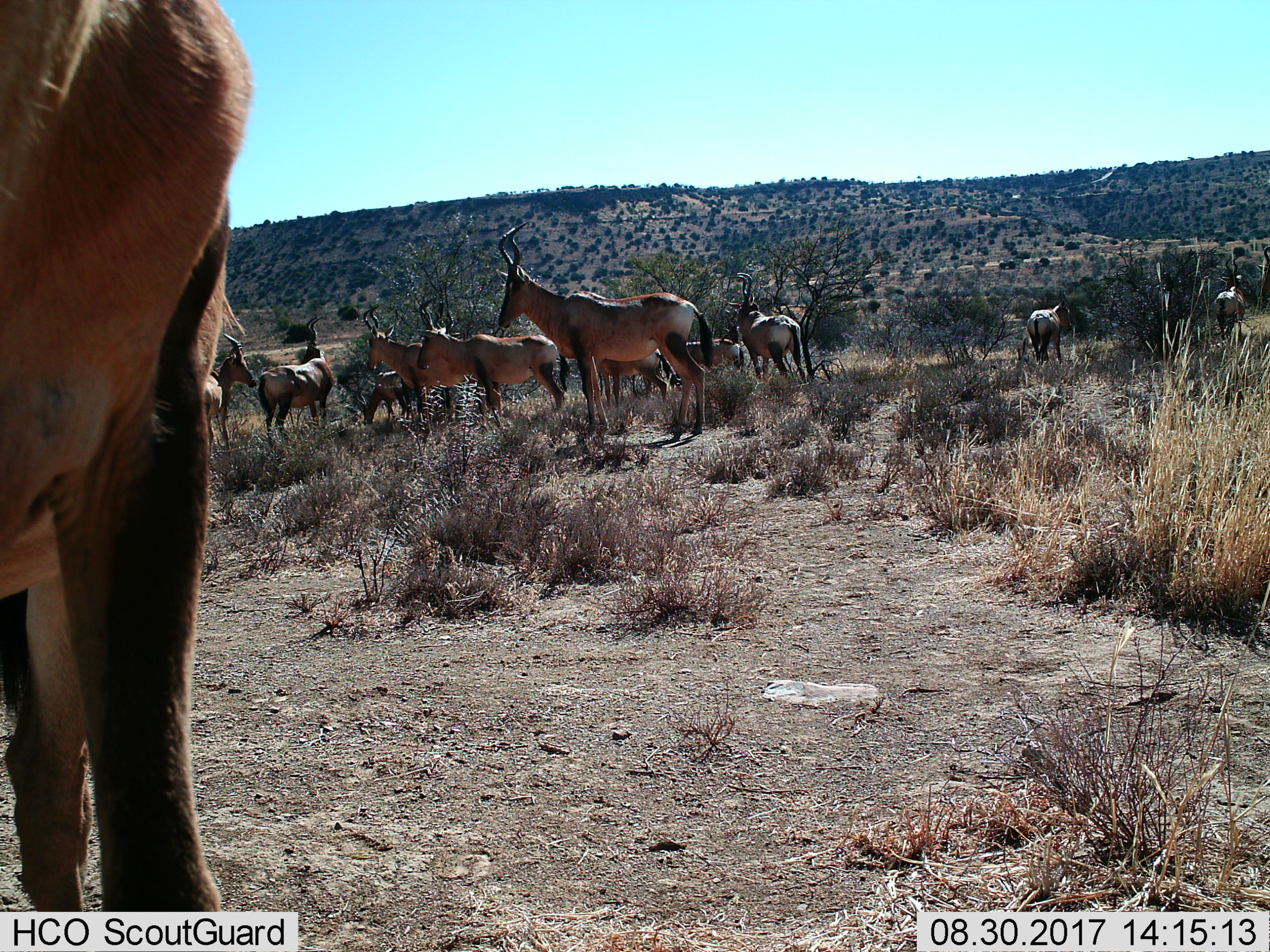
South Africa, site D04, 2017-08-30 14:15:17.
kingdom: Animalia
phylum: Chordata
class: Mammalia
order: Artiodactyla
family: Bovidae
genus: Alcelaphus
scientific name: Alcelaphus buselaphus caama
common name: red hartebeest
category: hartebeestred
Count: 11-50.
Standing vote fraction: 100%.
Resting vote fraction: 0%.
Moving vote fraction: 20%.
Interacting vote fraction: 40%.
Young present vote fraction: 20%.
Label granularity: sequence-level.